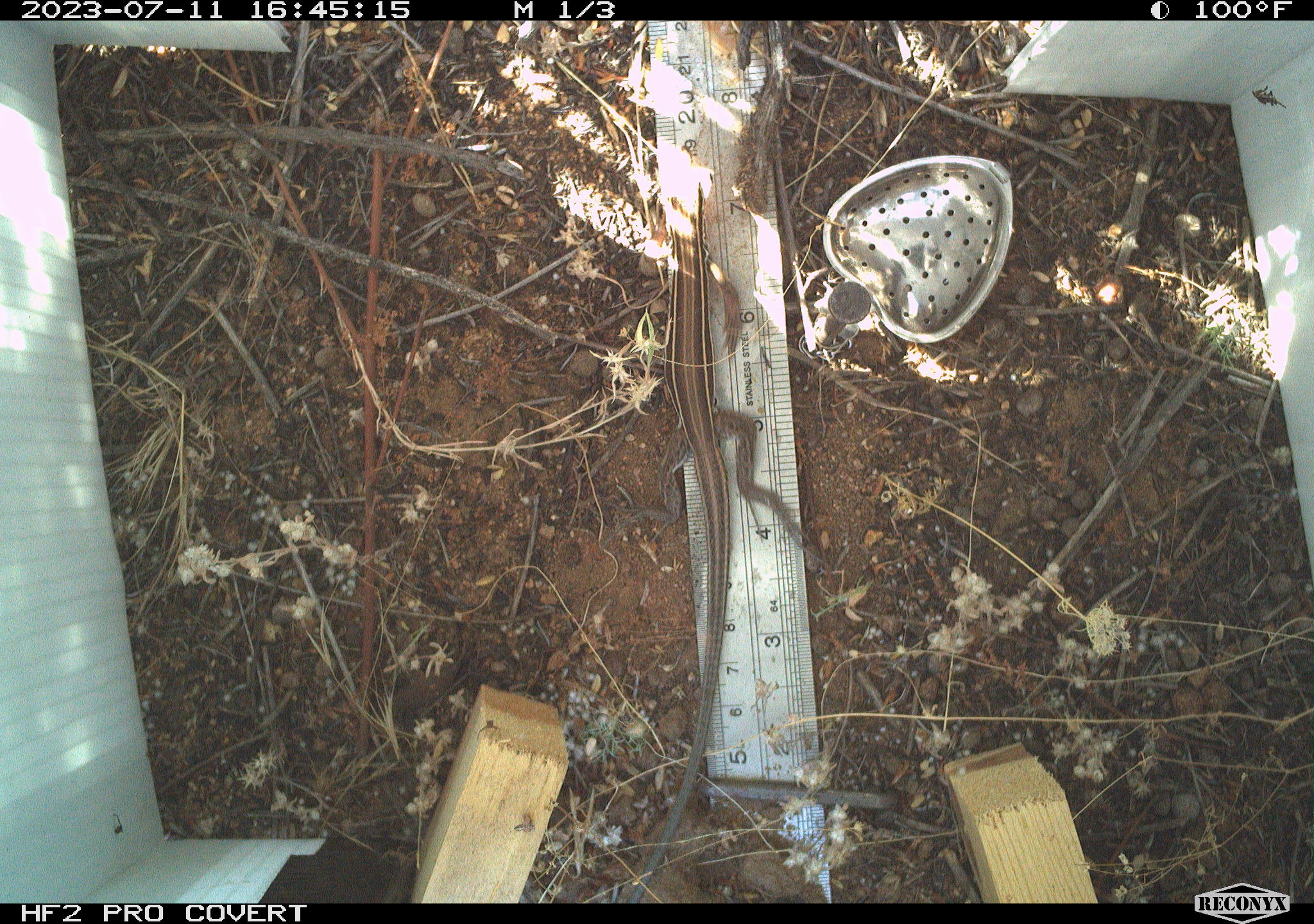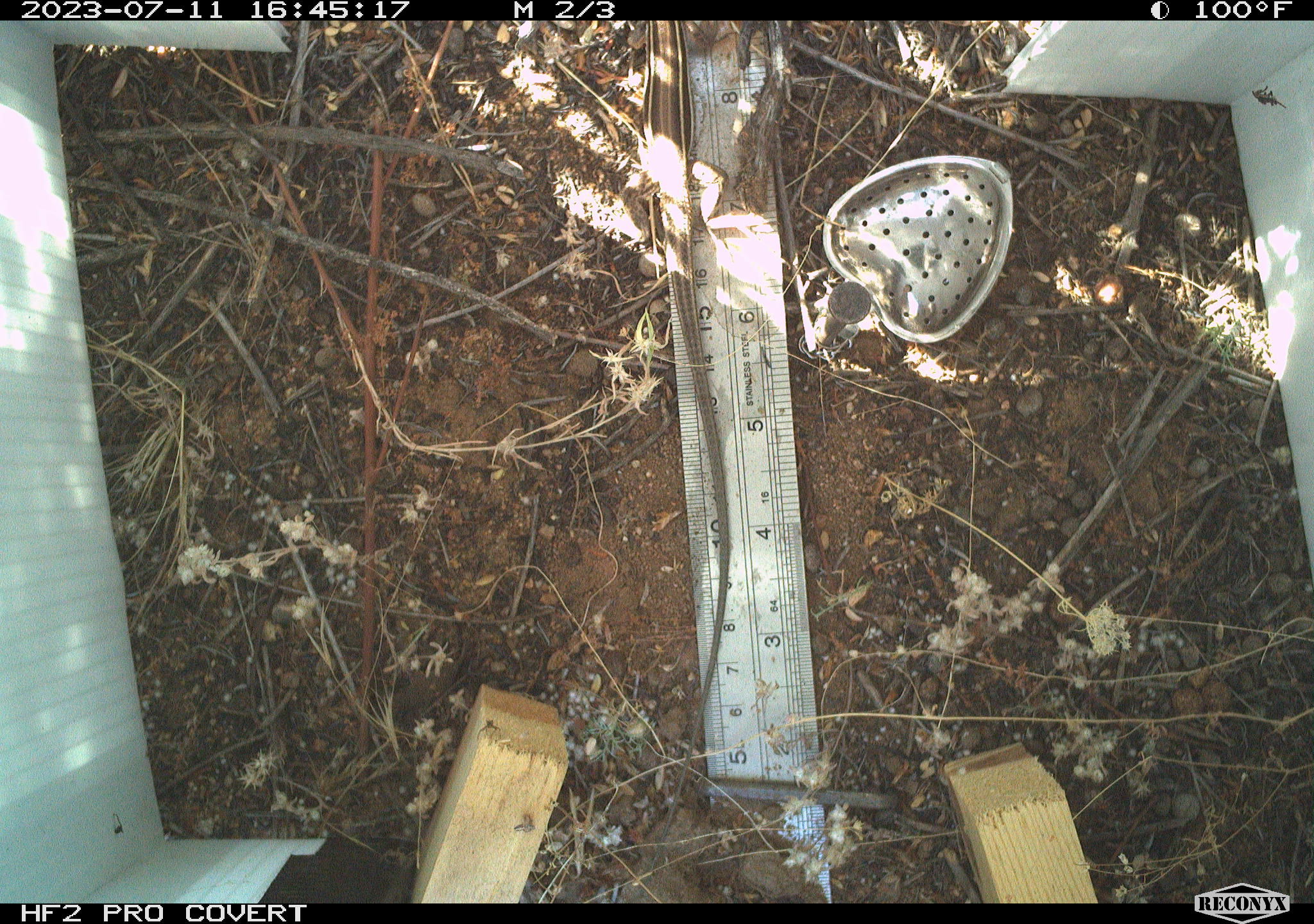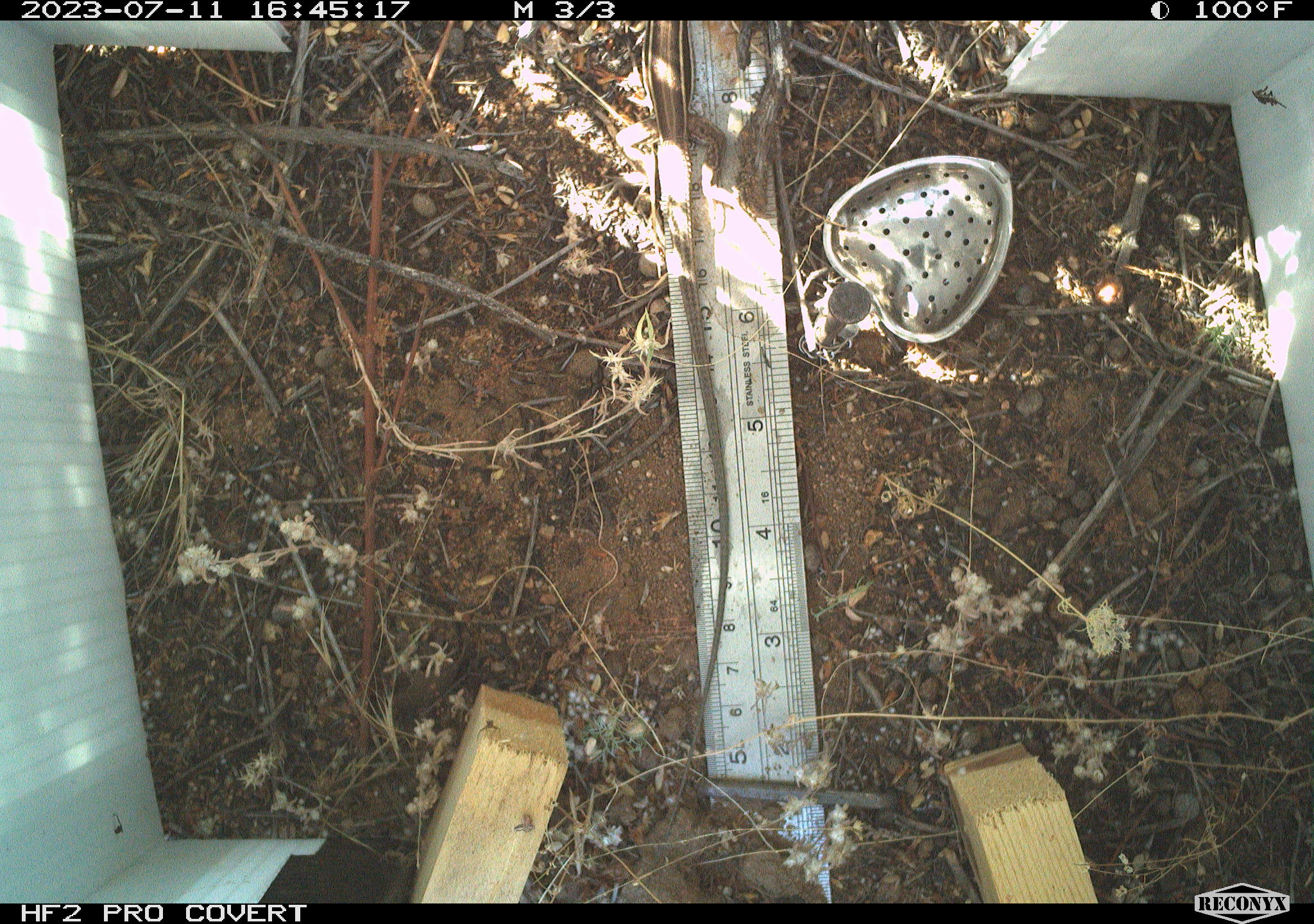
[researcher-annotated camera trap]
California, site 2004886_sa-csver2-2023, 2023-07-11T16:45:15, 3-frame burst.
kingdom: Animalia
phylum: Chordata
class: Reptilia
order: Squamata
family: Teiidae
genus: Aspidoscelis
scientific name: Aspidoscelis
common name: whiptail lizards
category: aspidoscelis species